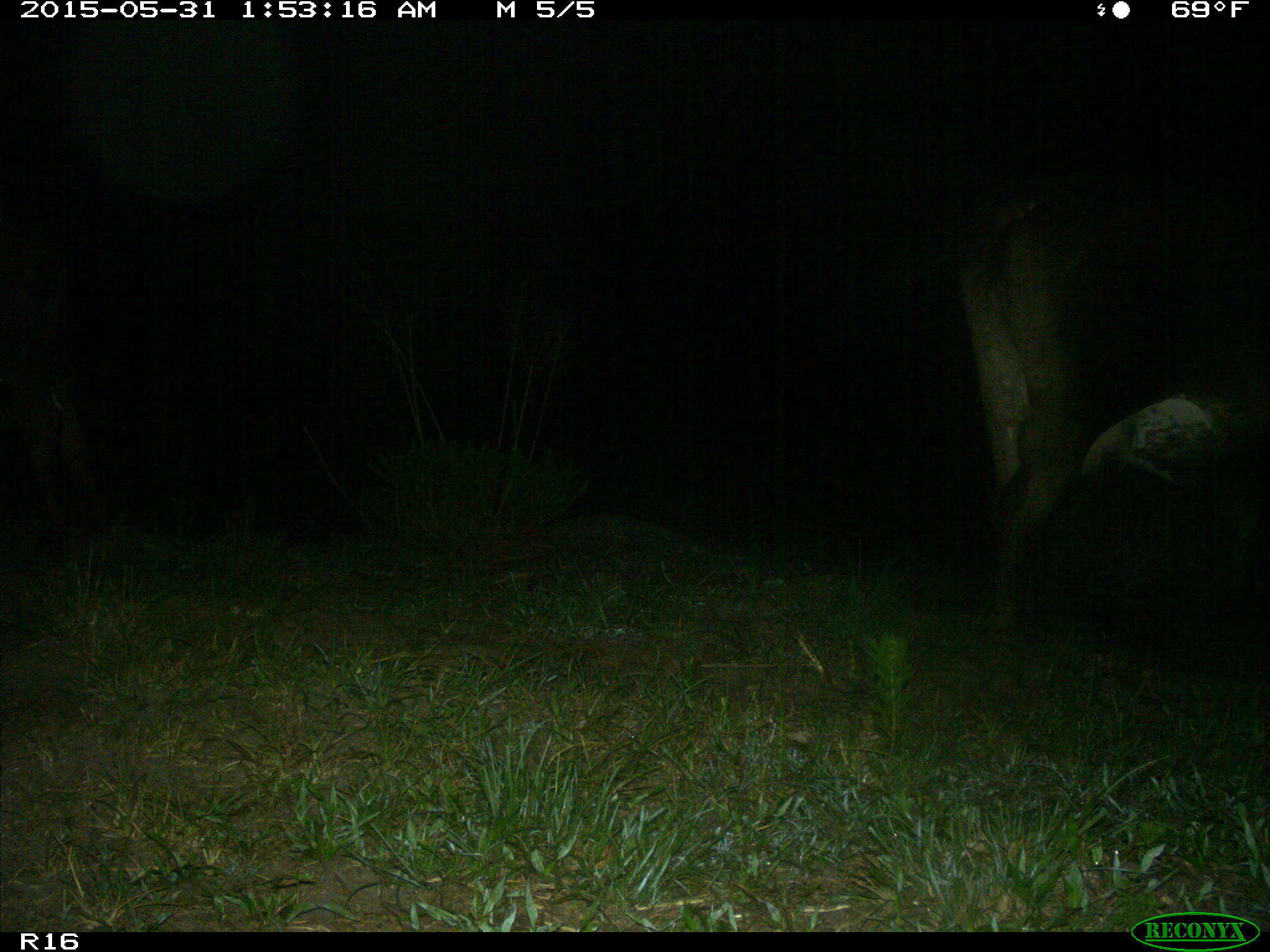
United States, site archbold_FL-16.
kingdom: Animalia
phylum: Chordata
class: Mammalia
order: Artiodactyla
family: Bovidae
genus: Bos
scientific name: Bos taurus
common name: domestic cow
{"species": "Bos taurus (domestic cow)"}